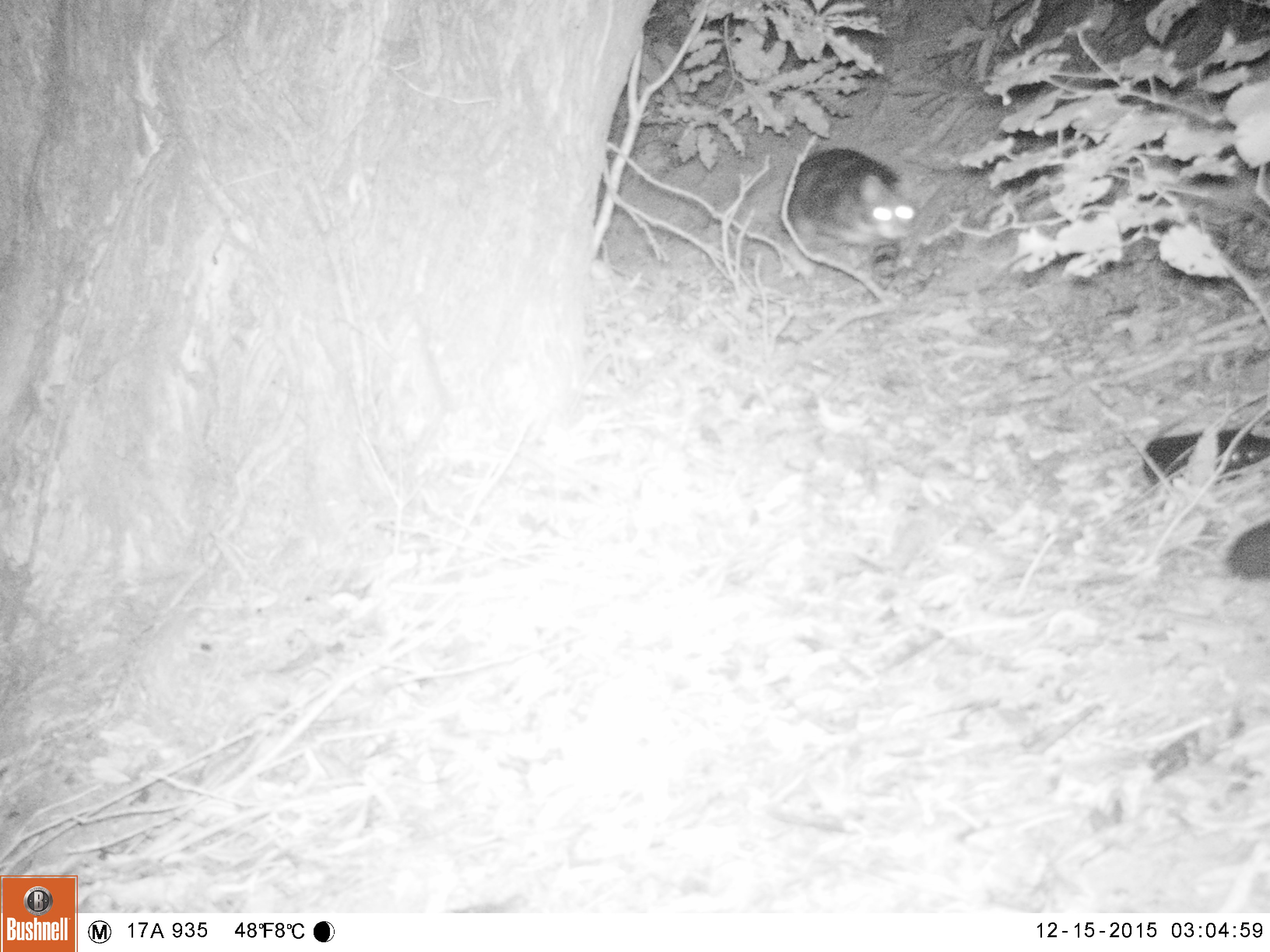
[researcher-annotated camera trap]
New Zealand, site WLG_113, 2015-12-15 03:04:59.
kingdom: Animalia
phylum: Chordata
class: Mammalia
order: Carnivora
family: Felidae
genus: Felis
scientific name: Felis catus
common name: domestic cat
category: cat